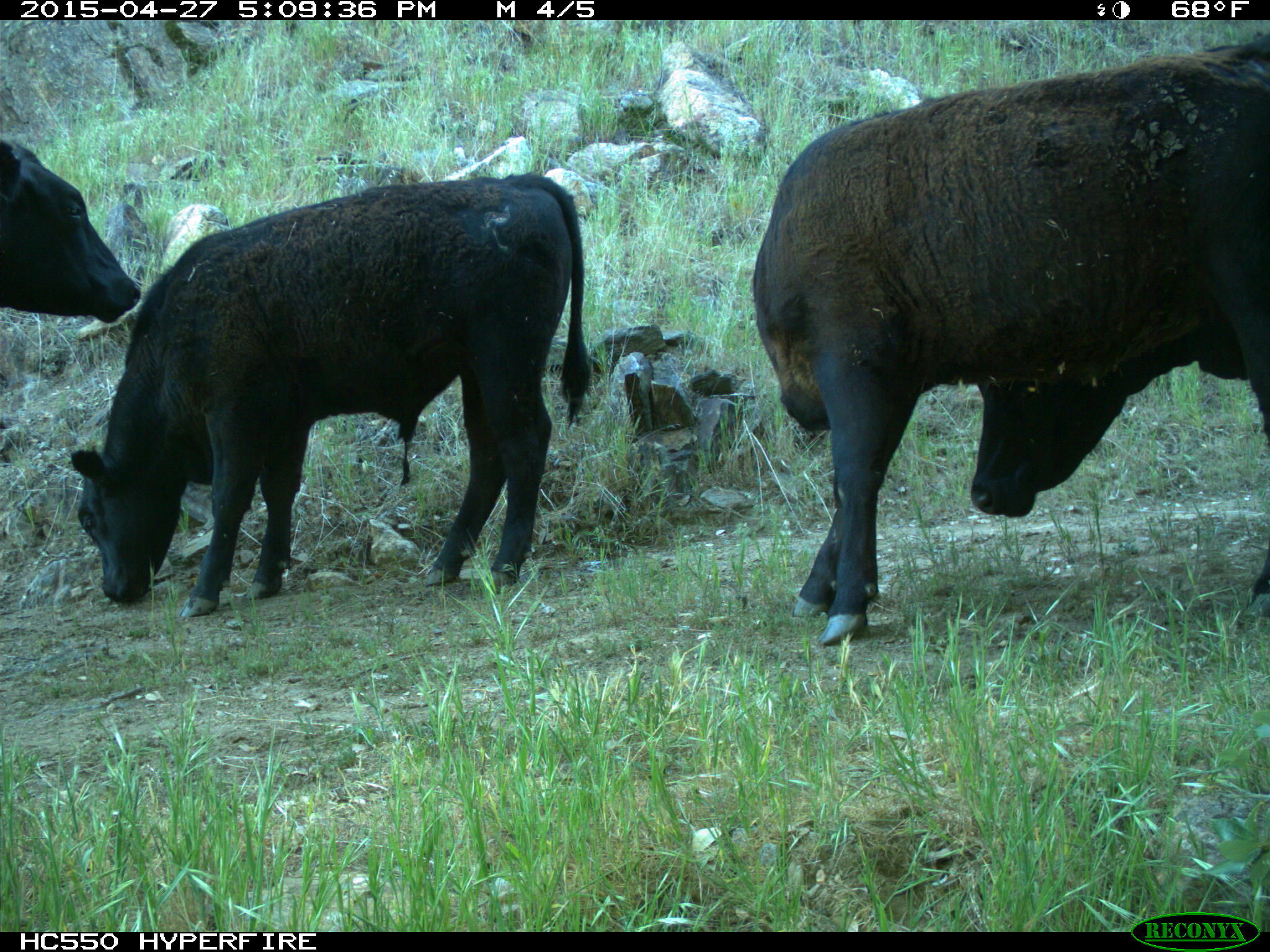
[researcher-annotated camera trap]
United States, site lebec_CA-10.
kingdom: Animalia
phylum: Chordata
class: Mammalia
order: Artiodactyla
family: Bovidae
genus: Bos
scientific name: Bos taurus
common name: domestic cow